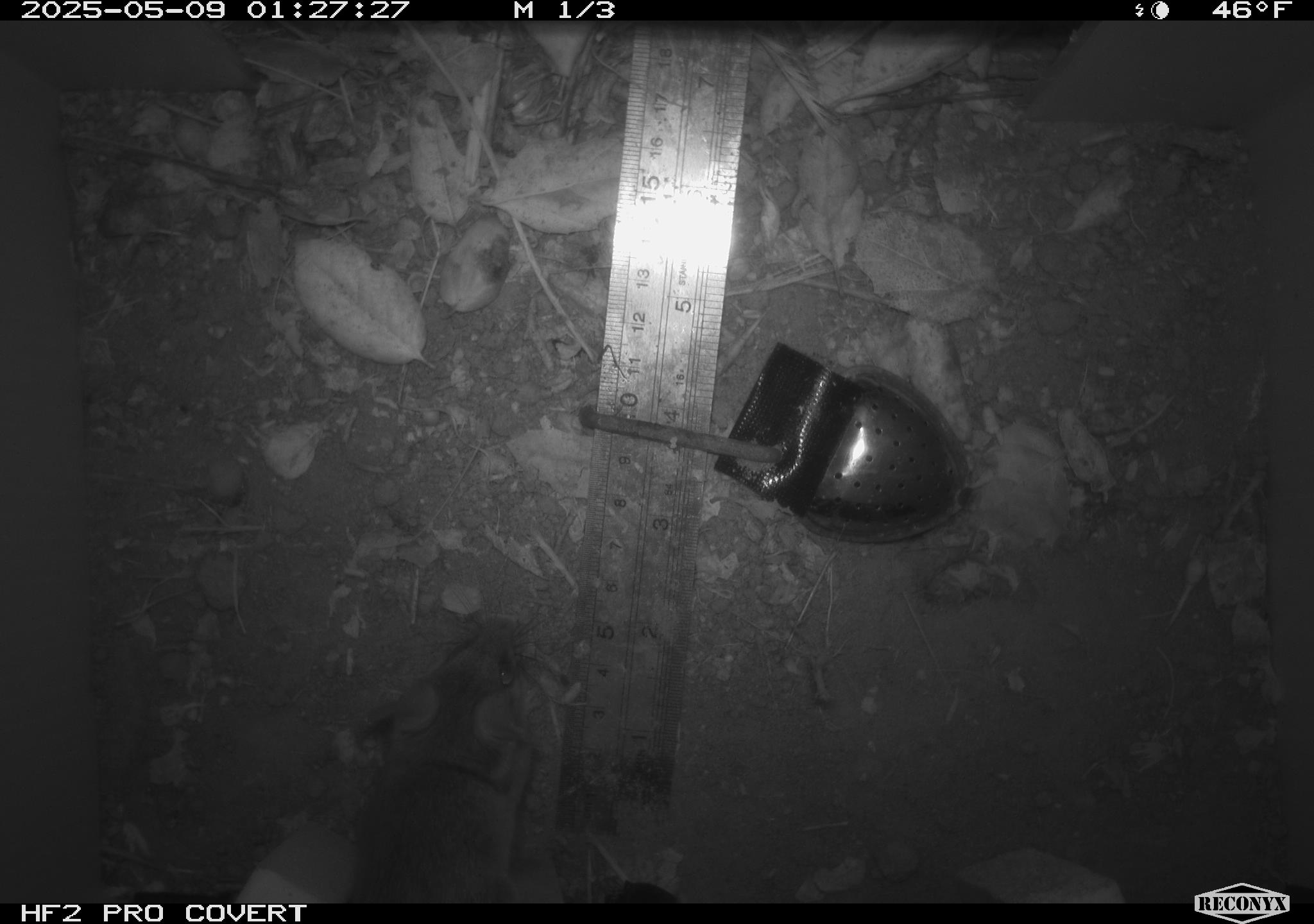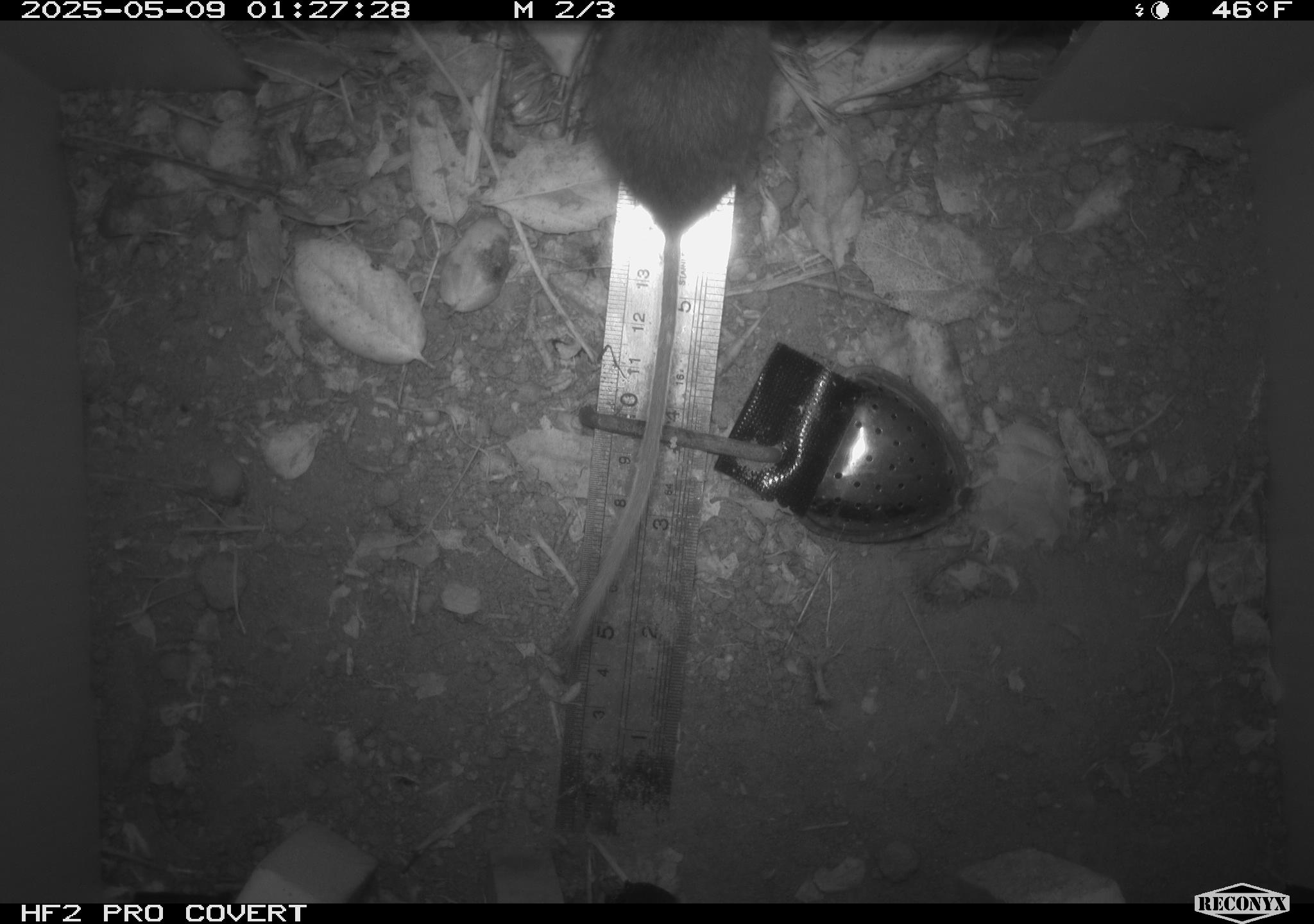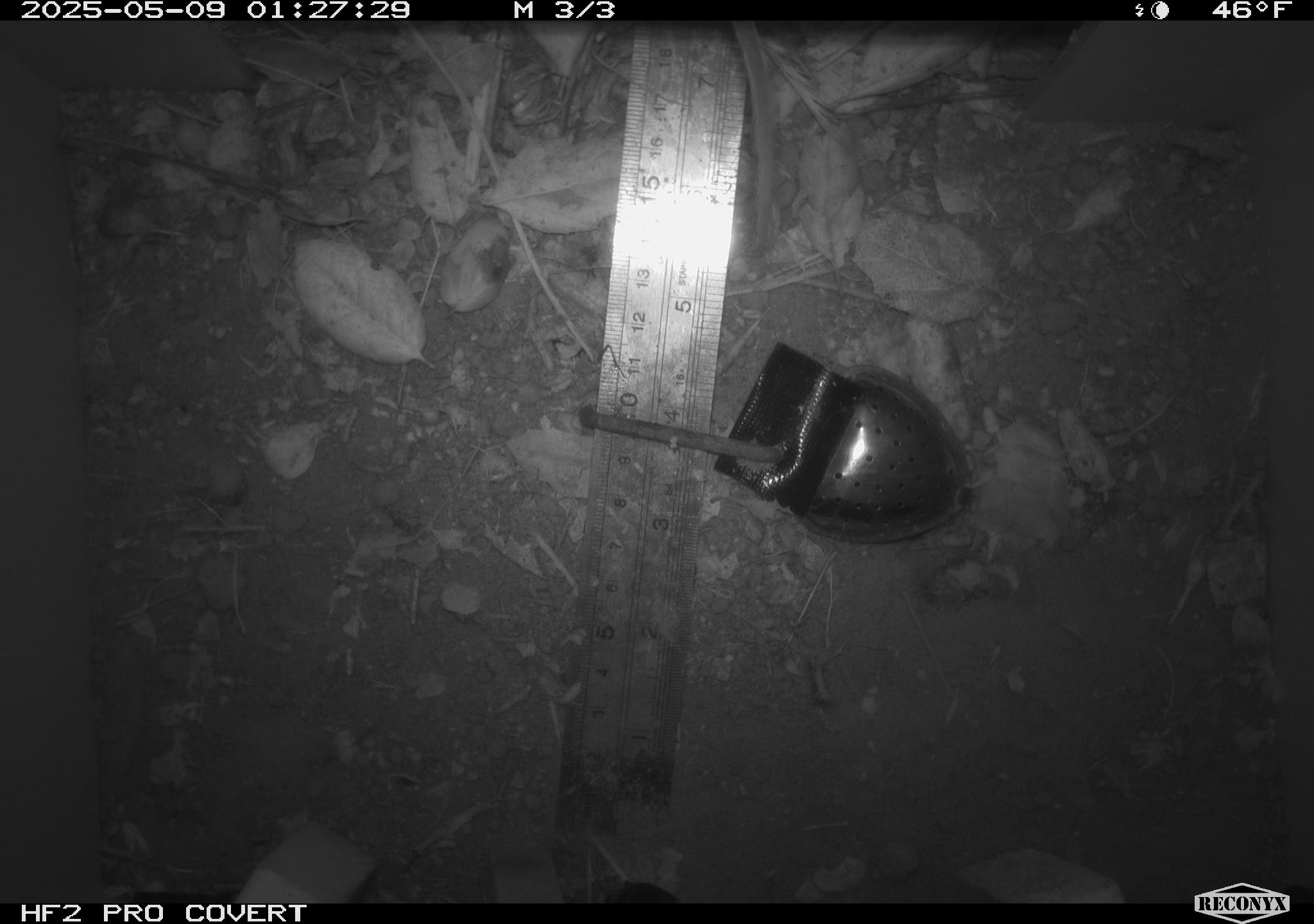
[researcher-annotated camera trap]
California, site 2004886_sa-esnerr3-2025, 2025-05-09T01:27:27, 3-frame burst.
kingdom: Animalia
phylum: Chordata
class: Mammalia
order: Rodentia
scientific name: Rodentia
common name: rodent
Rodent (Rodentia).